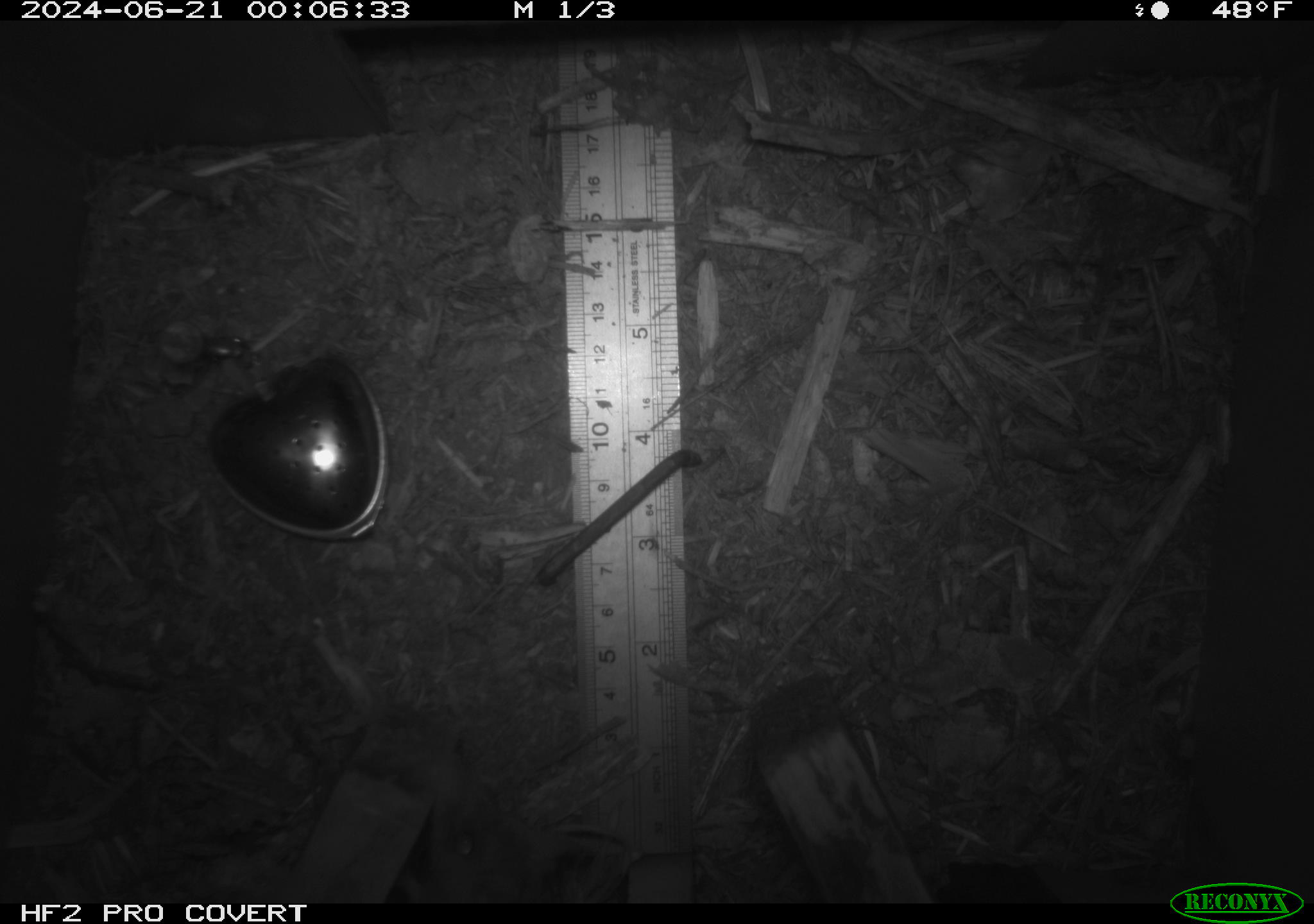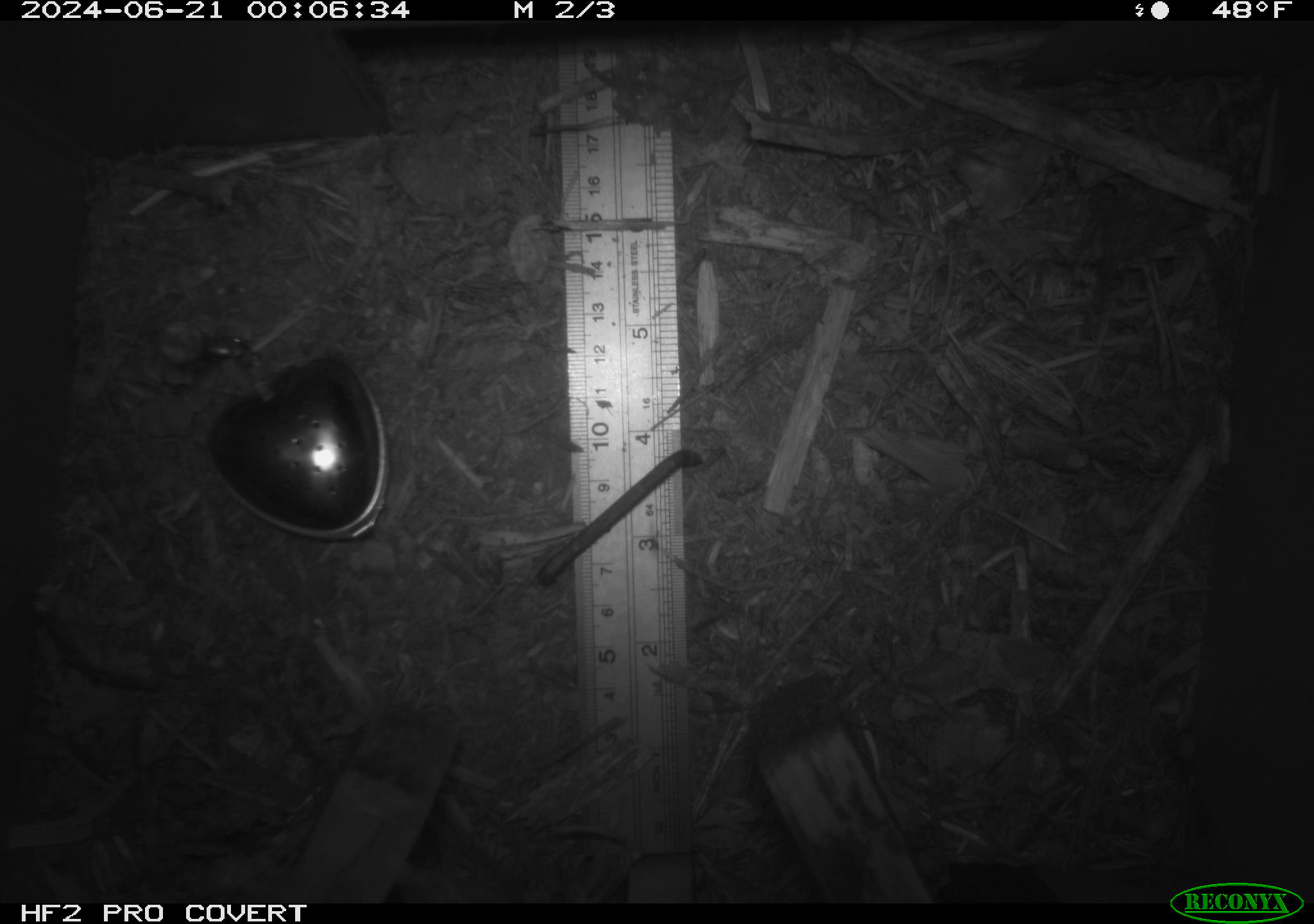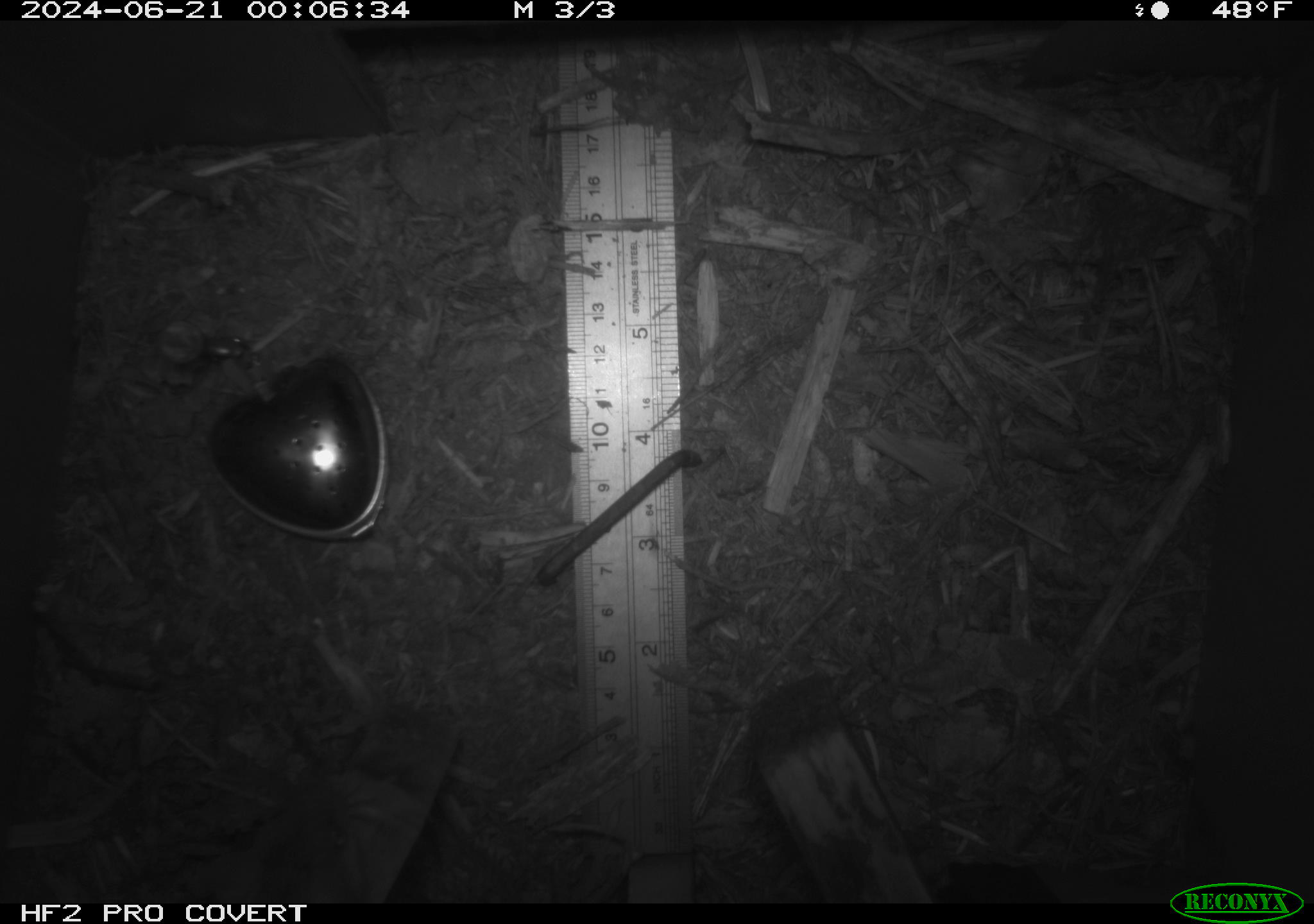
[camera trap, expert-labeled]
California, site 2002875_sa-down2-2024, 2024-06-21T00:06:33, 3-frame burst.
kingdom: Animalia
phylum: Chordata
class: Mammalia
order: Rodentia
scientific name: Rodentia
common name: rodent